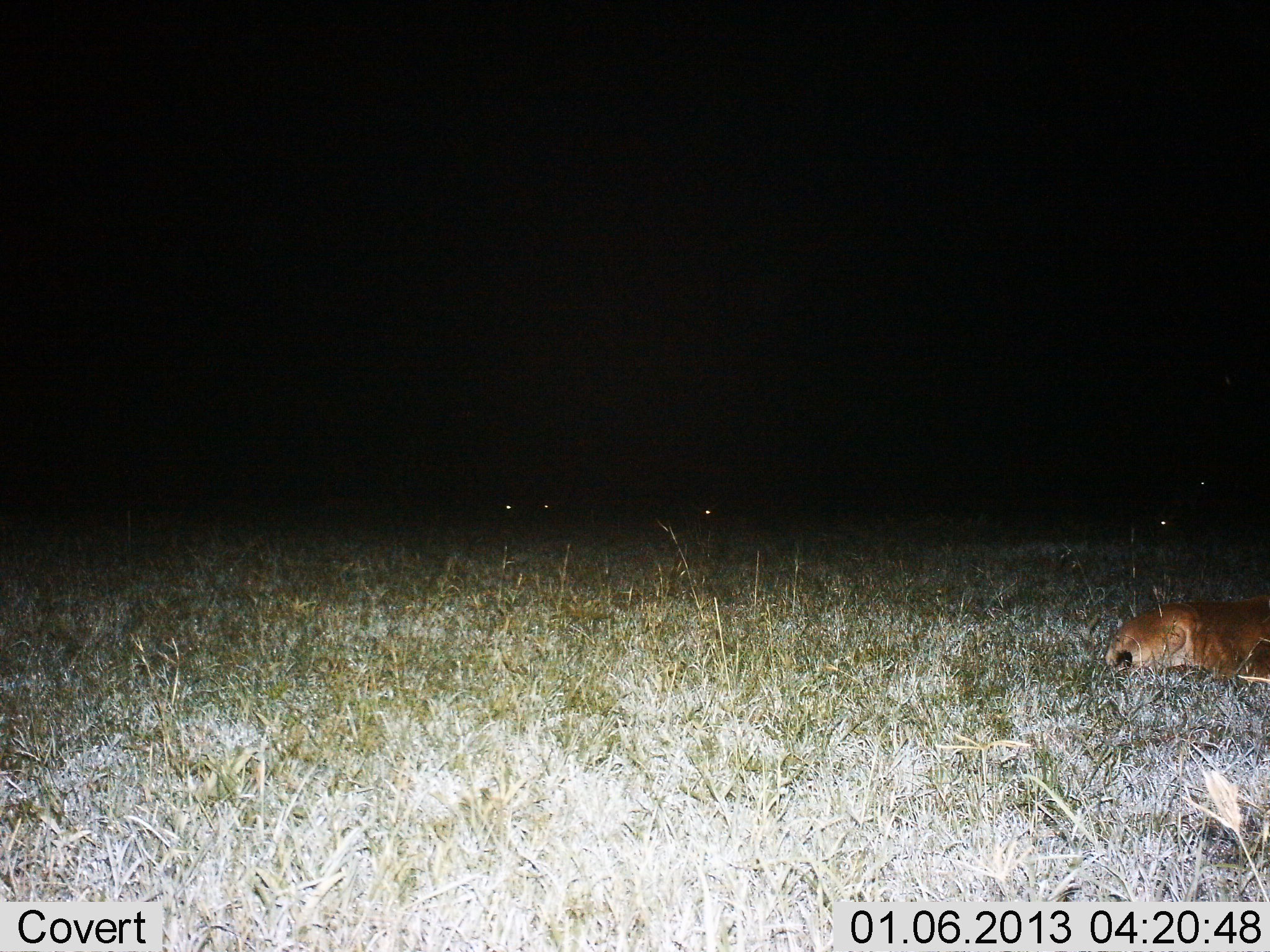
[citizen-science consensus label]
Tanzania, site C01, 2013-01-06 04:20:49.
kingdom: Animalia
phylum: Chordata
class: Mammalia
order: Carnivora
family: Felidae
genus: Panthera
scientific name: Panthera leo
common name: lion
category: lionfemale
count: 1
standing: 0%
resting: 93%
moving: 7%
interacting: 0%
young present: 0%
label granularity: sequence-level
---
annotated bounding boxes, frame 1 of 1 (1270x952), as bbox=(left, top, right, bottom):
animal: bbox=(1104, 593, 1270, 684)